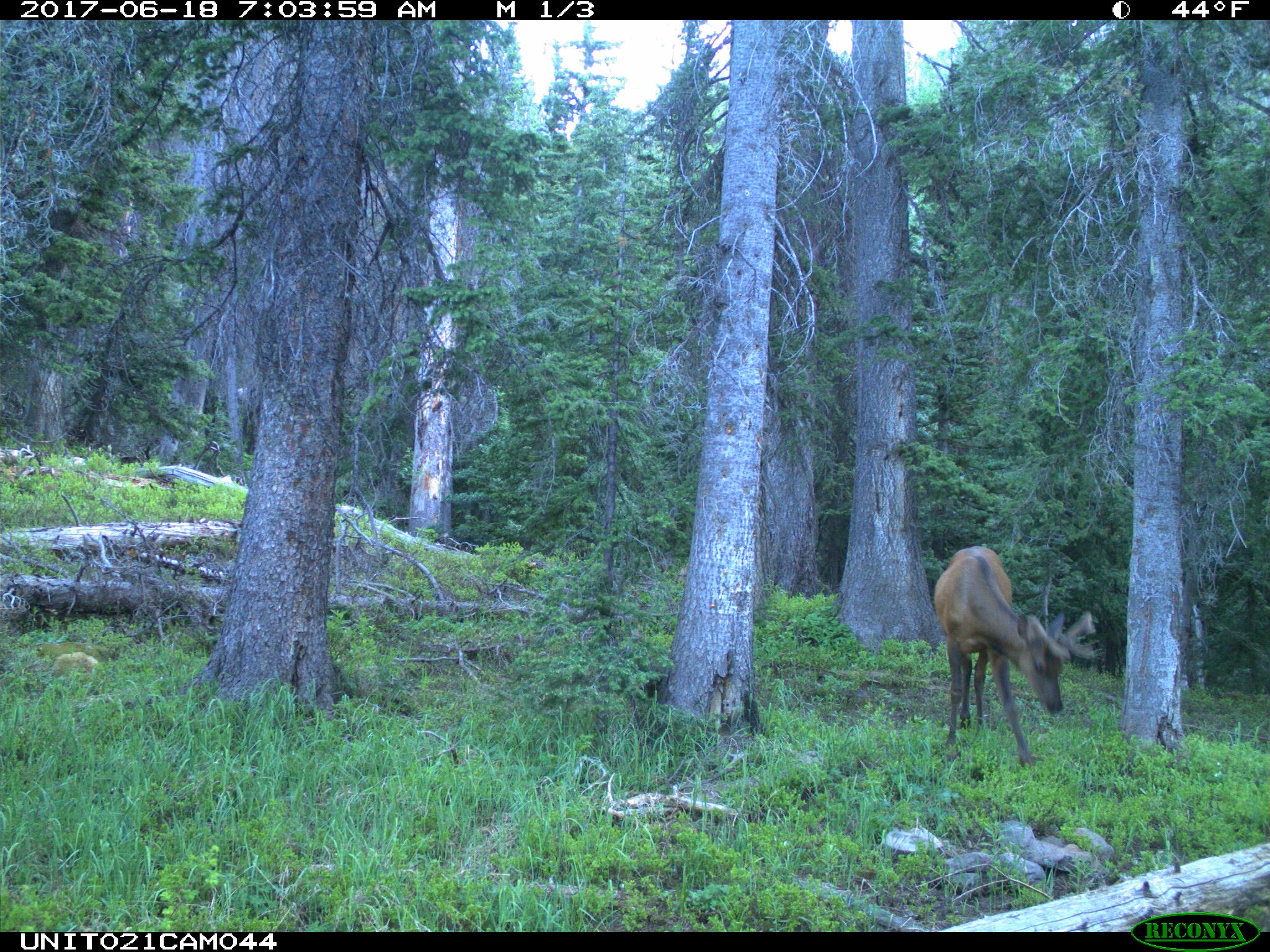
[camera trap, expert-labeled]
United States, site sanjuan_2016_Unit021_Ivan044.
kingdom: Animalia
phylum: Chordata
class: Mammalia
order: Artiodactyla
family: Cervidae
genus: Cervus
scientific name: Cervus elaphus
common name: red deer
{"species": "Cervus elaphus (red deer)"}